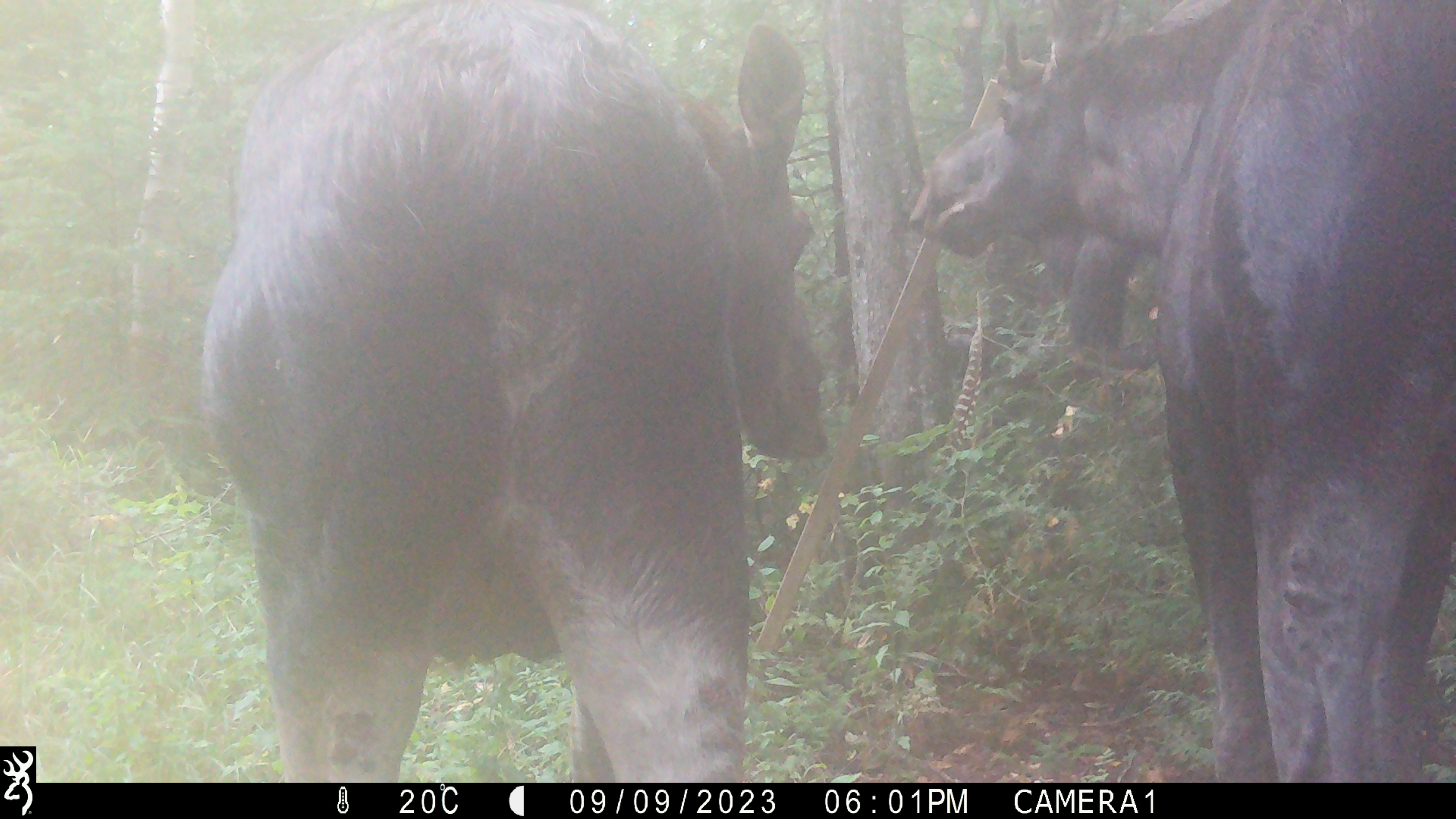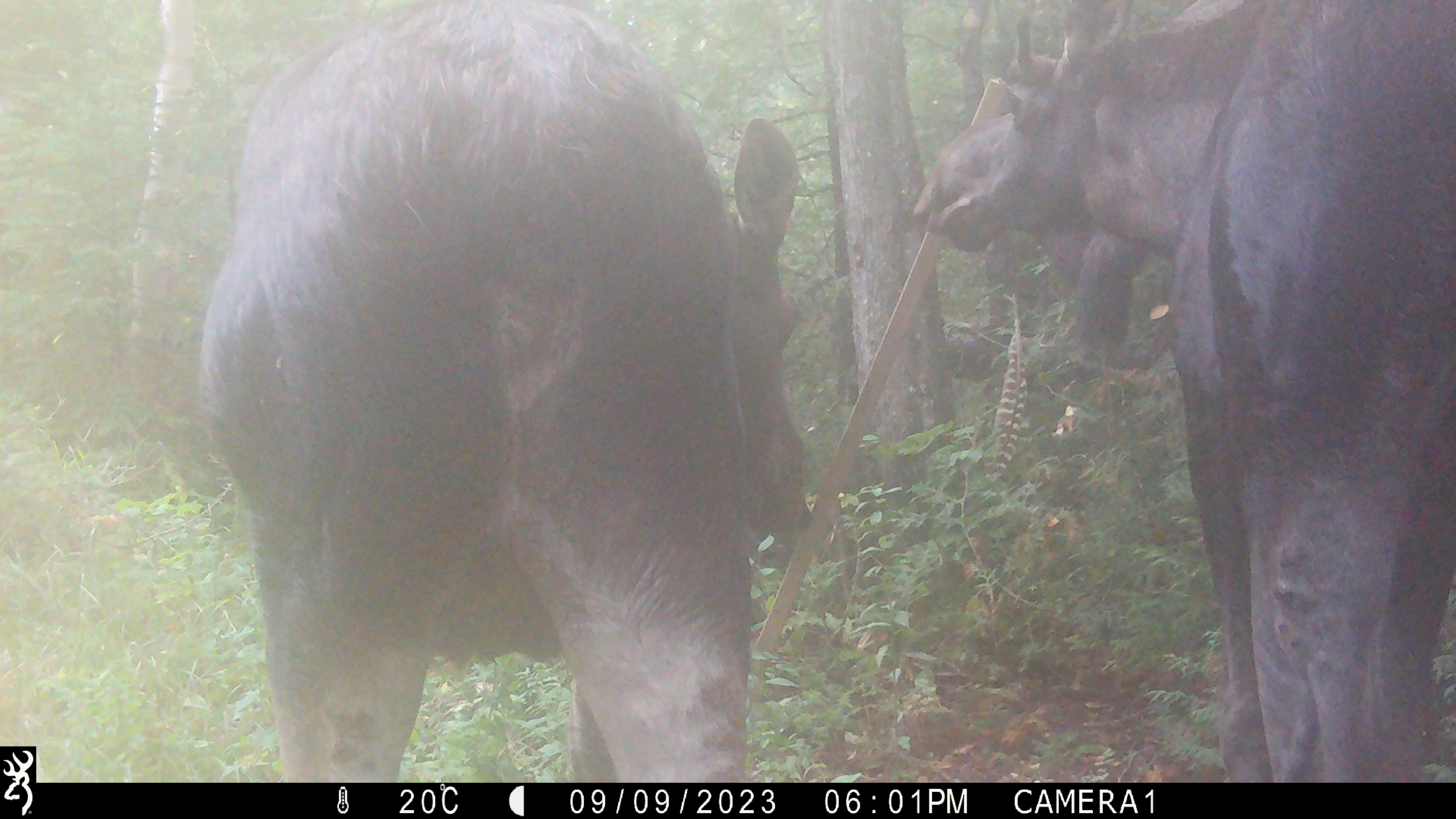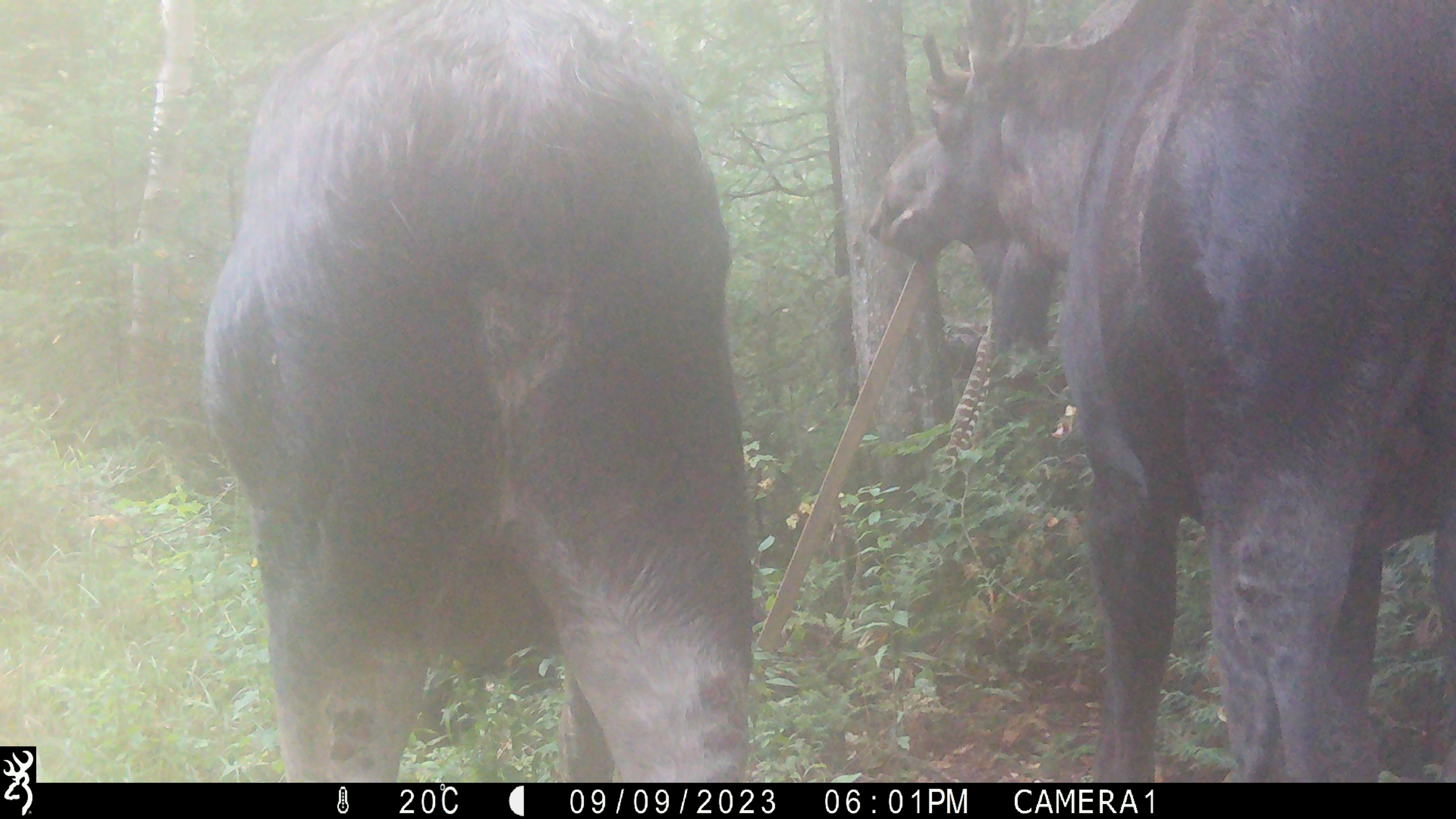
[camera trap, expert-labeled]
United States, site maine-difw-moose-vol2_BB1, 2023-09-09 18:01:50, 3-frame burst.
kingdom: Animalia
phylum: Chordata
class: Mammalia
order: Artiodactyla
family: Cervidae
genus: Alces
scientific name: Alces alces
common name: moose